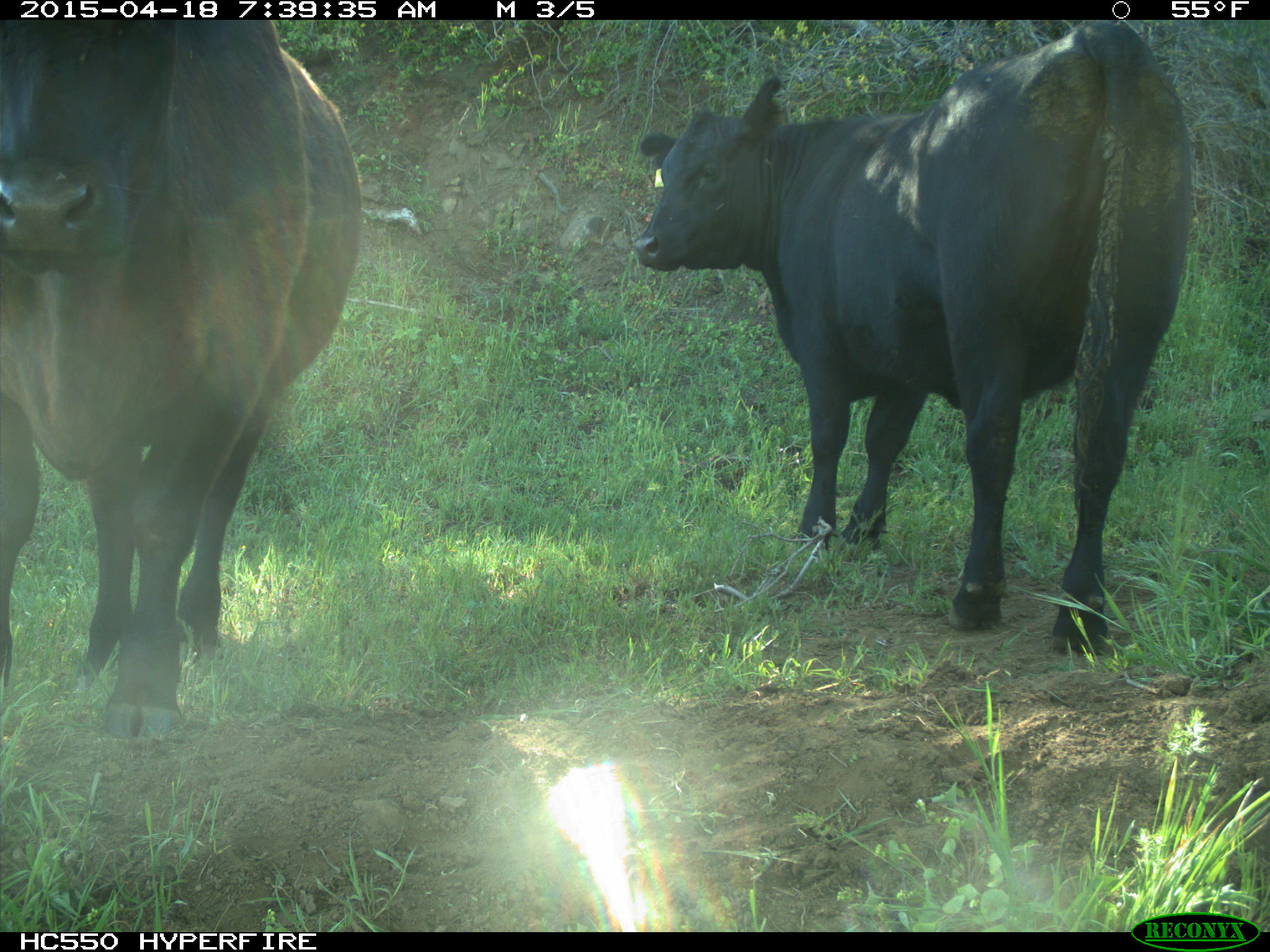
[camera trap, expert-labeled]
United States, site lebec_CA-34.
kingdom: Animalia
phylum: Chordata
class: Mammalia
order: Artiodactyla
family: Bovidae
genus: Bos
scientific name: Bos taurus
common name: domestic cow